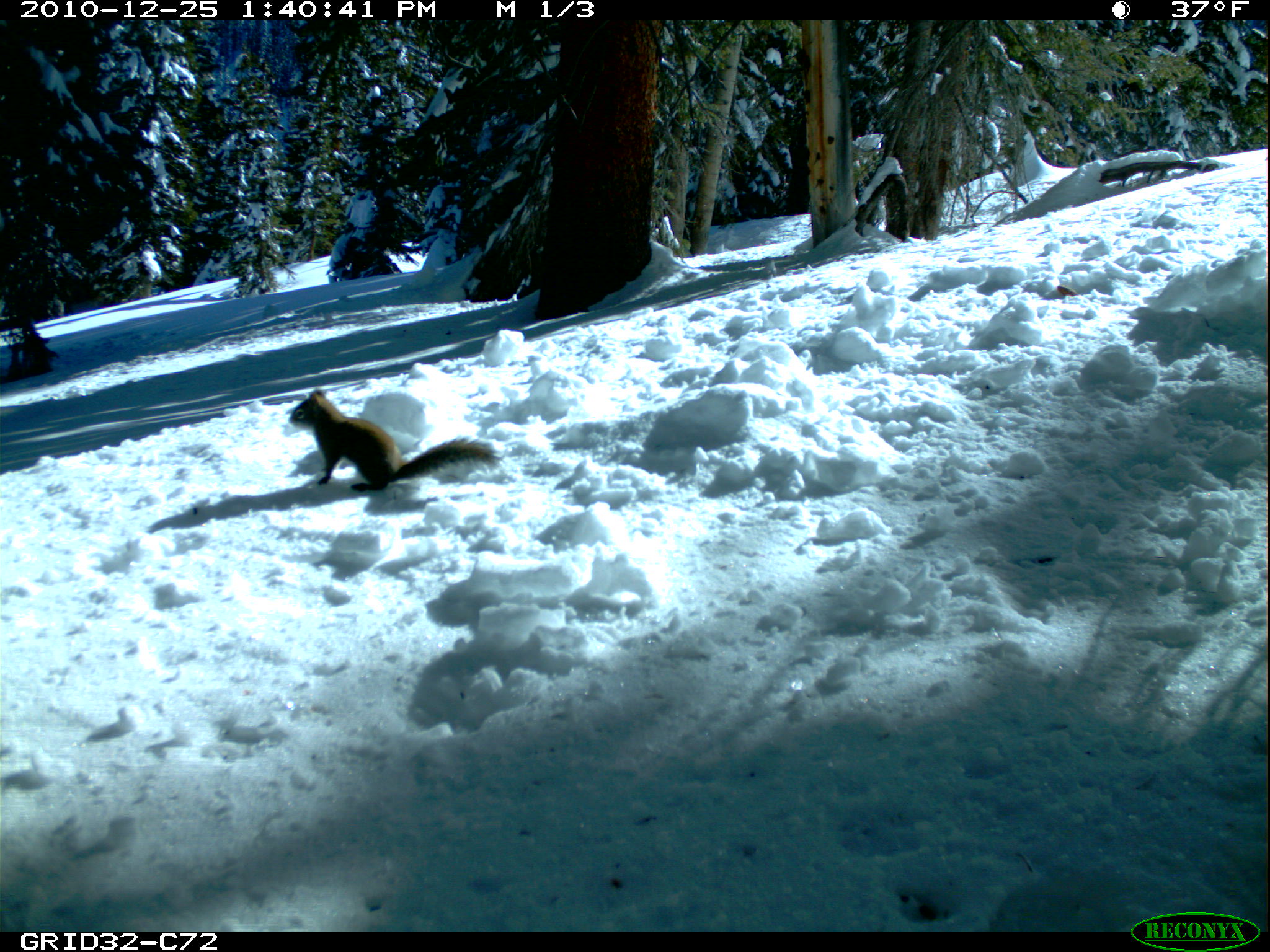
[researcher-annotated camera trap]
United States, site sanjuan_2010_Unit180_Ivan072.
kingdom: Animalia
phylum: Chordata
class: Mammalia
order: Rodentia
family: Sciuridae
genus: Tamiasciurus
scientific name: Tamiasciurus hudsonicus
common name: american red squirrel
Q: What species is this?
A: Tamiasciurus hudsonicus (american red squirrel).